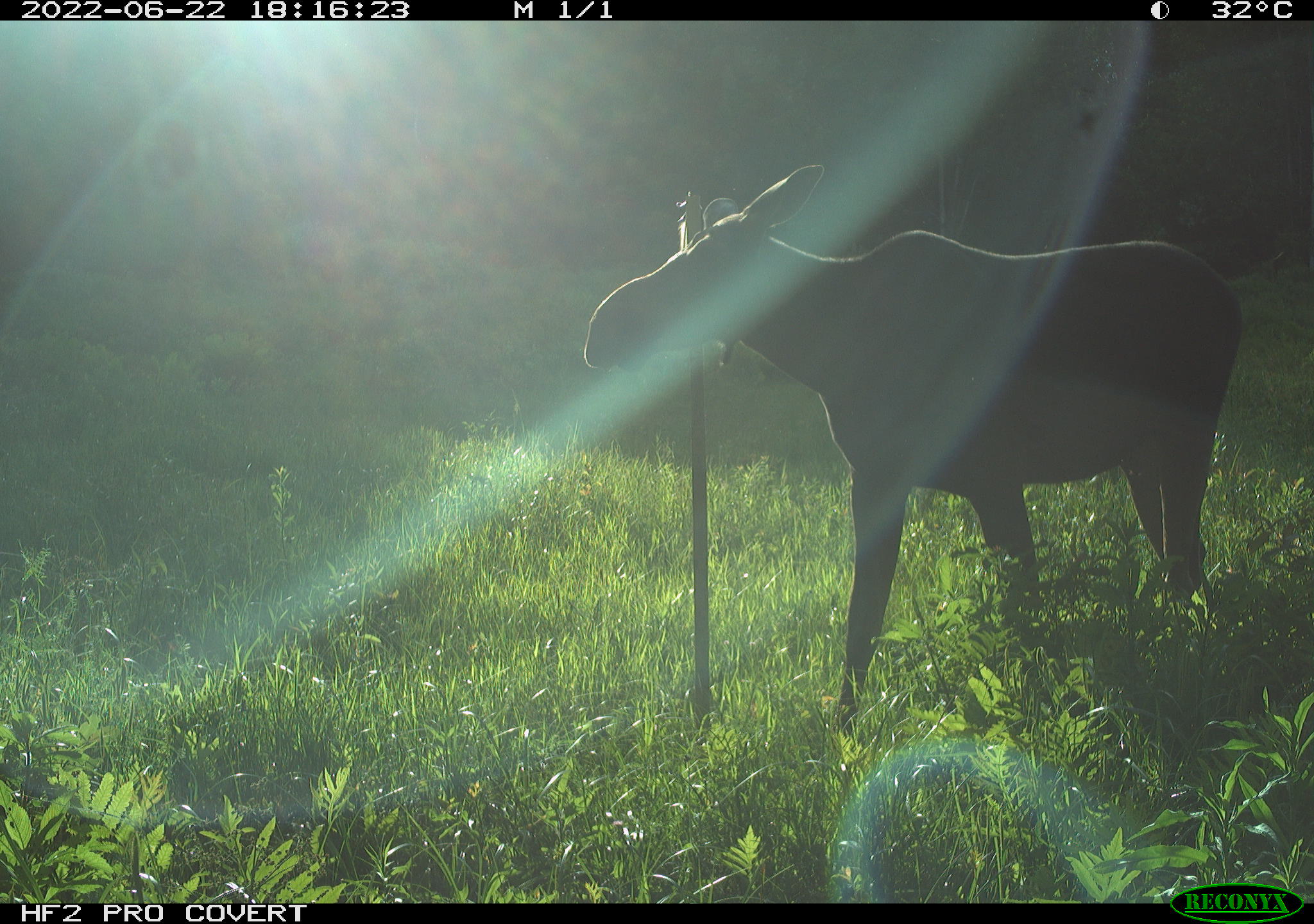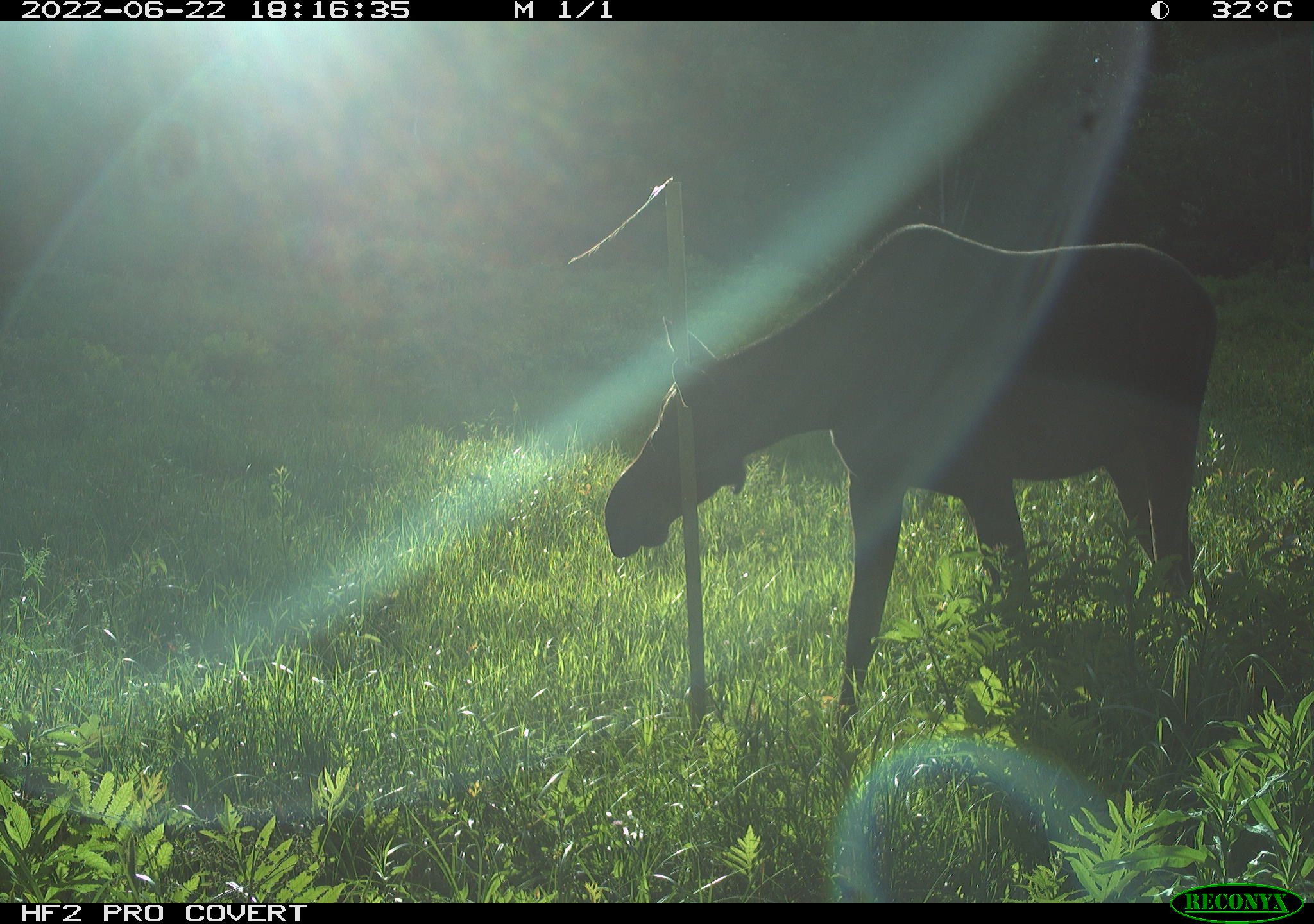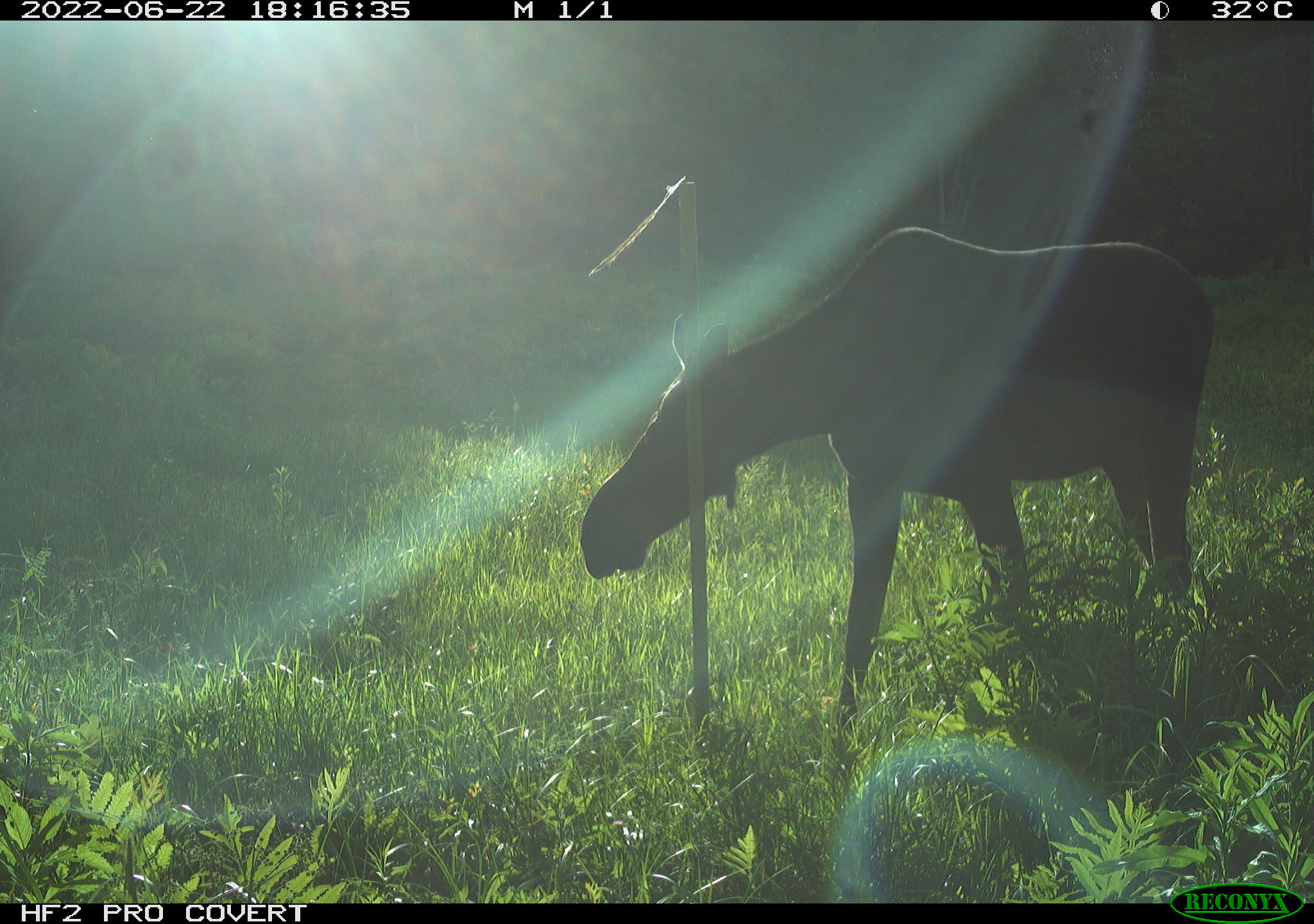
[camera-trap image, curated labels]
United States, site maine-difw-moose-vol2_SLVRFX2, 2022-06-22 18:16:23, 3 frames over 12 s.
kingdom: Animalia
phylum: Chordata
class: Mammalia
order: Artiodactyla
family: Cervidae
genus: Alces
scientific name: Alces alces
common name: moose